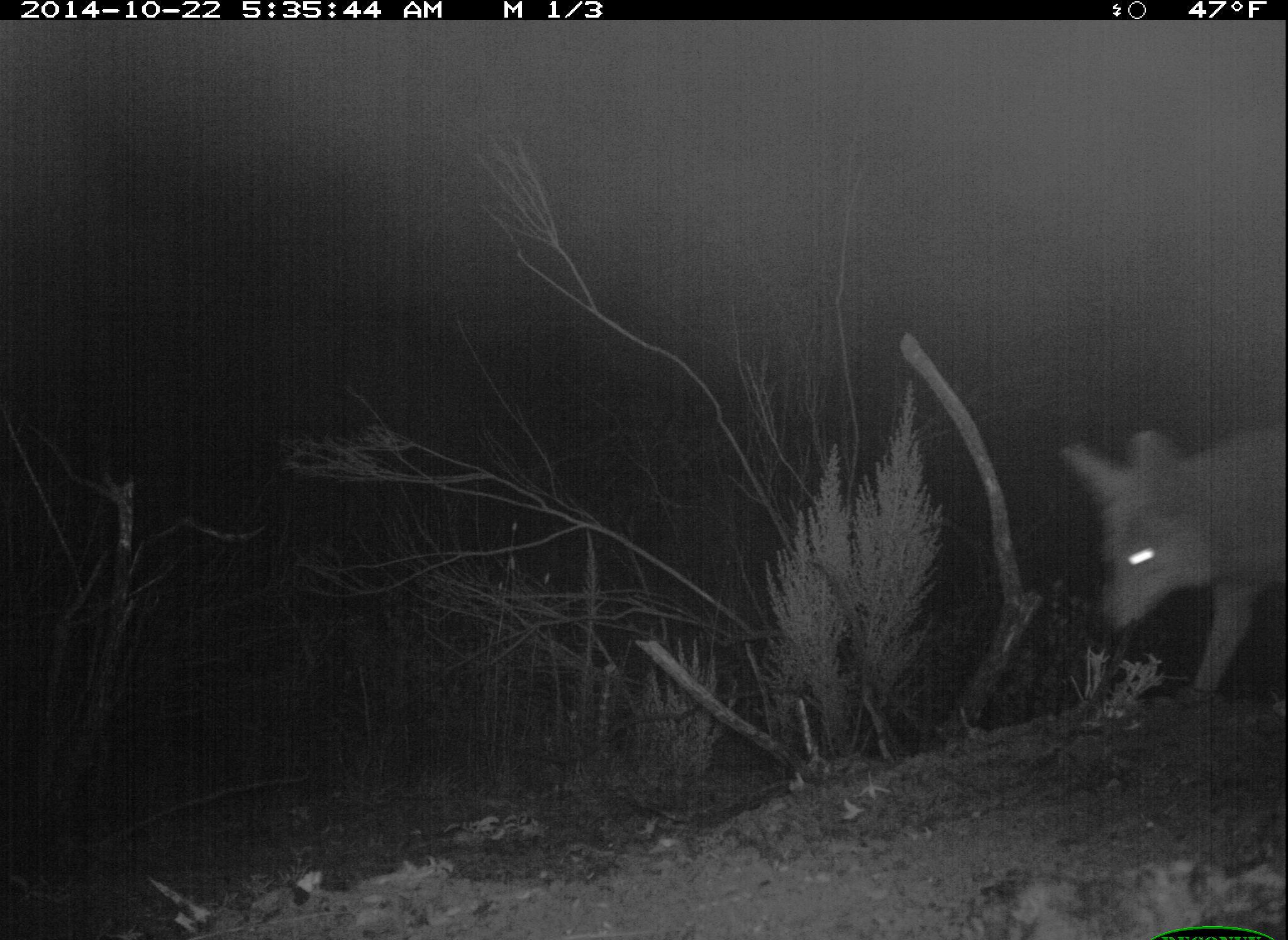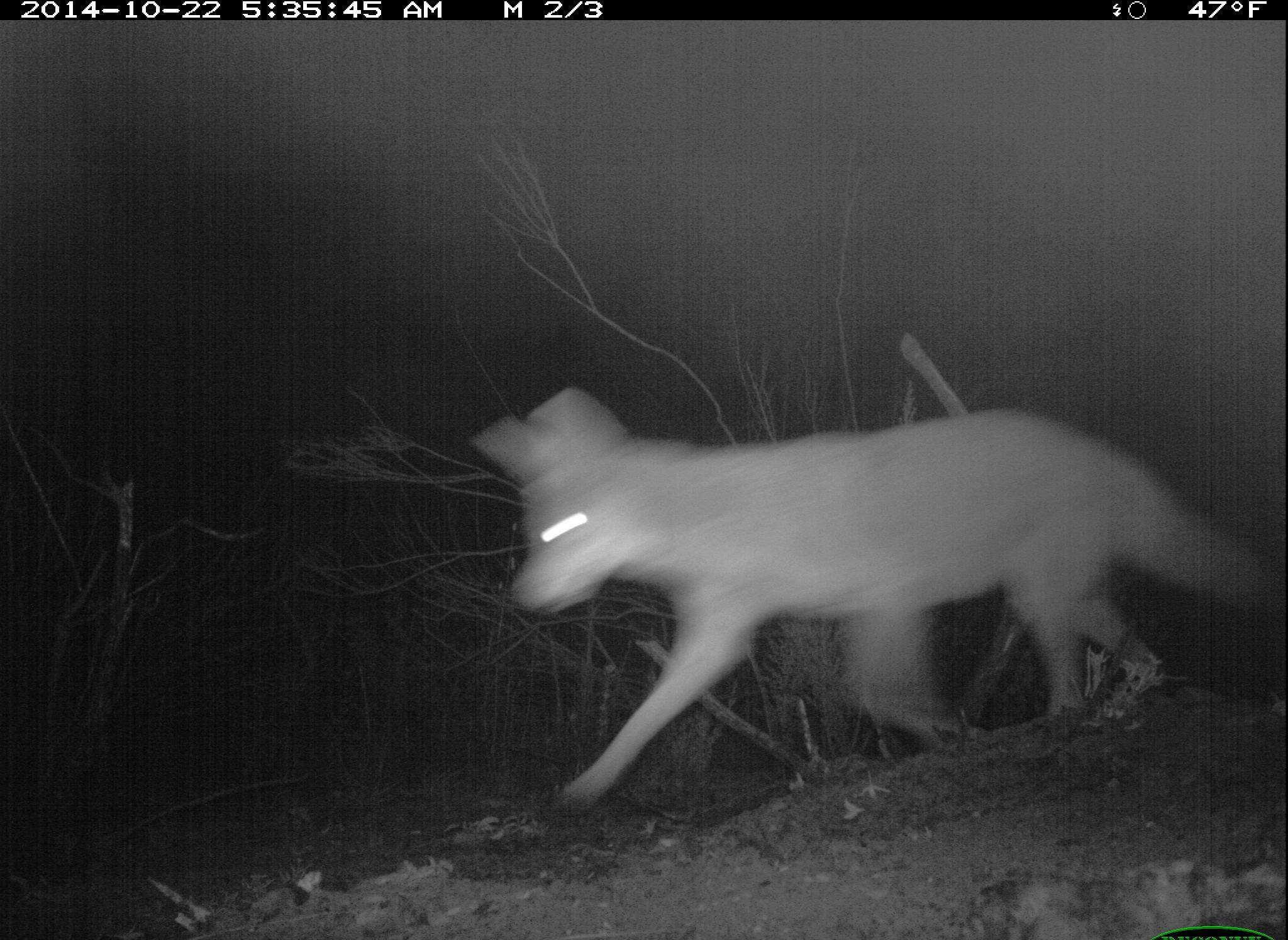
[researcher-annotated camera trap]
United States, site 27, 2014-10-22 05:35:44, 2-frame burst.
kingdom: Animalia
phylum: Chordata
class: Mammalia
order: Carnivora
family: Canidae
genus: Canis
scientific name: Canis latrans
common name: coyote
Coyote (Canis latrans).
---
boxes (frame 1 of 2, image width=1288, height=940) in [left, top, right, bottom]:
coyote: [1055, 430, 1288, 707]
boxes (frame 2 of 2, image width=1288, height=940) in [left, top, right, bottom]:
coyote: [475, 388, 1261, 820]